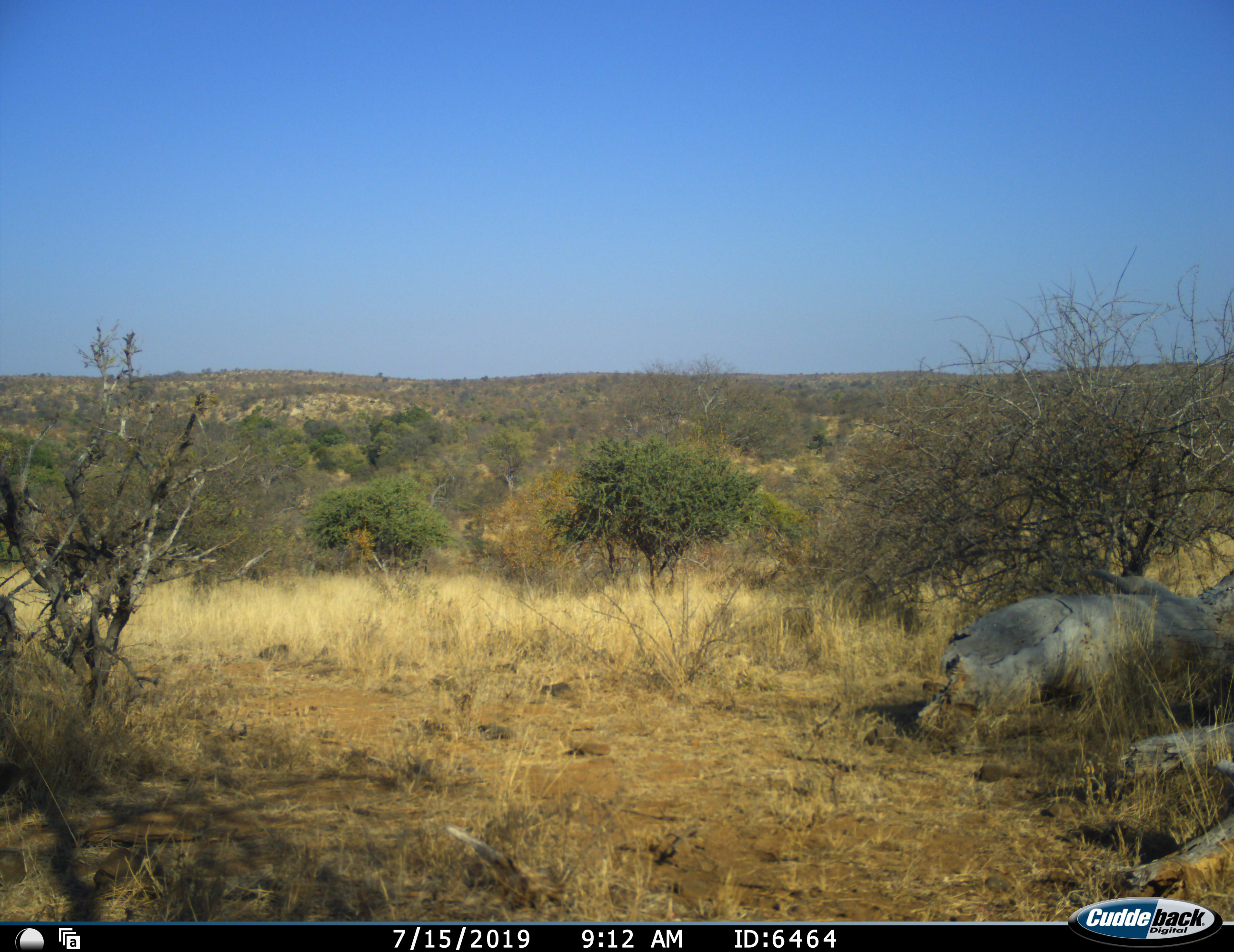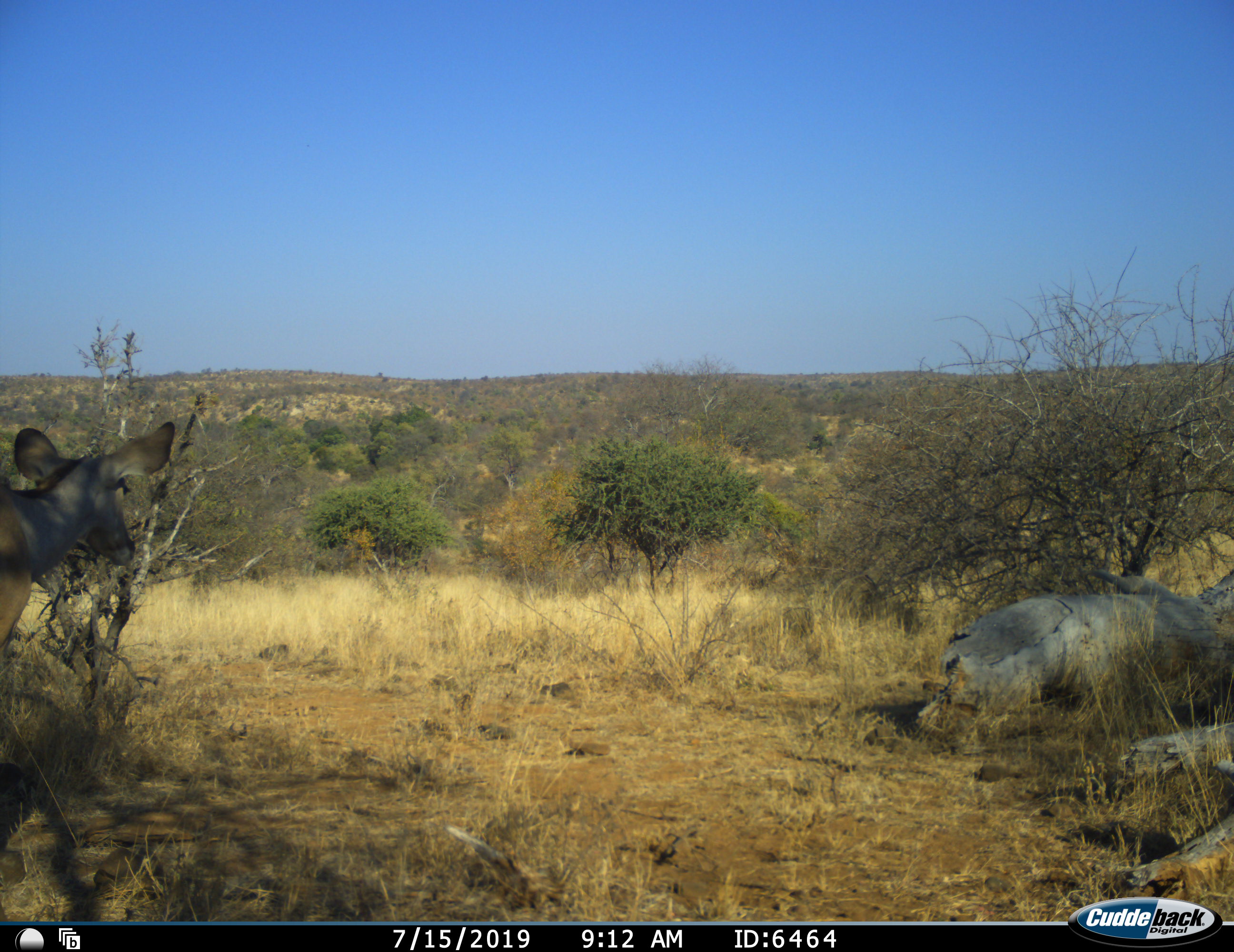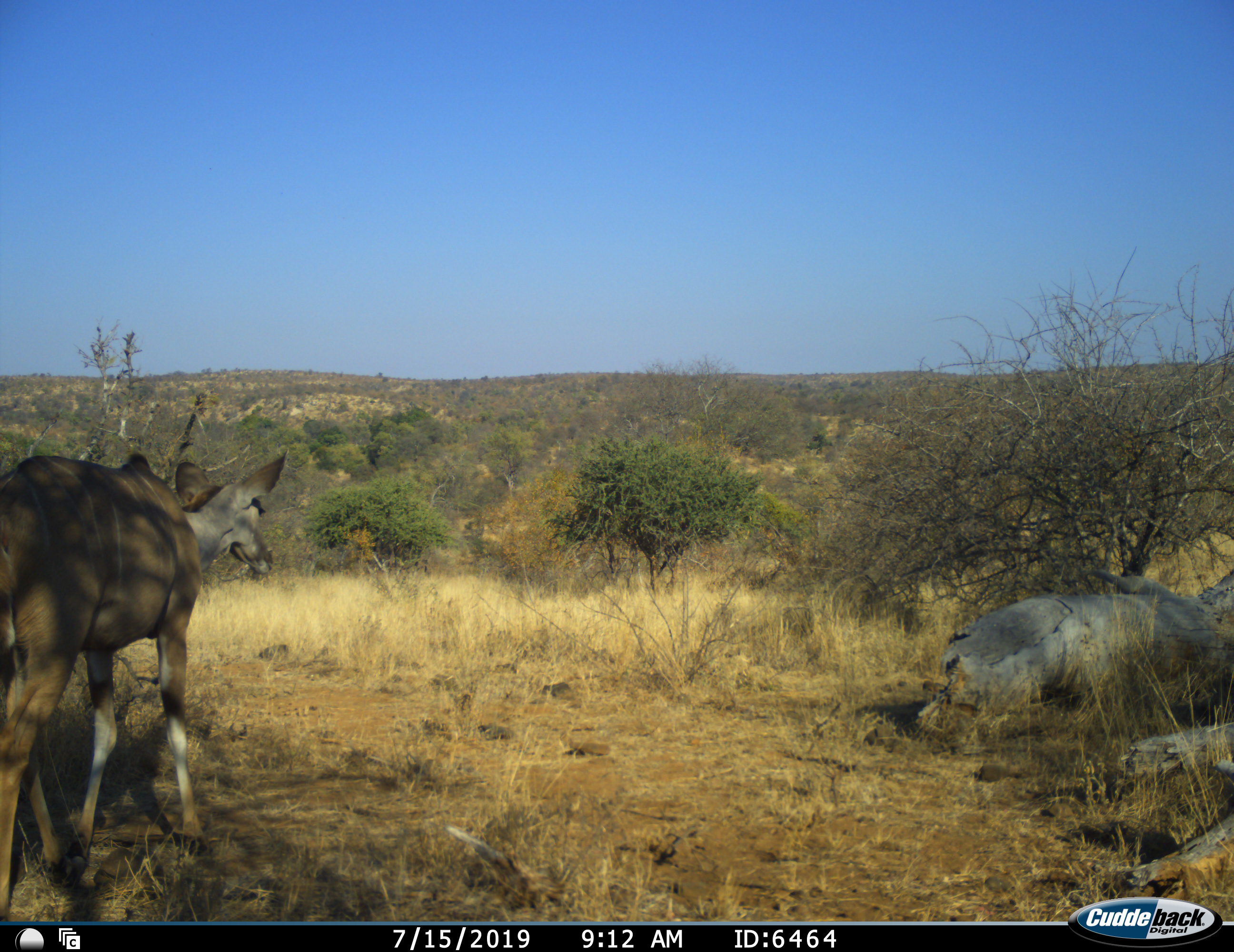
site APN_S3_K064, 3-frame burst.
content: unidentified animal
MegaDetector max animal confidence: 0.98